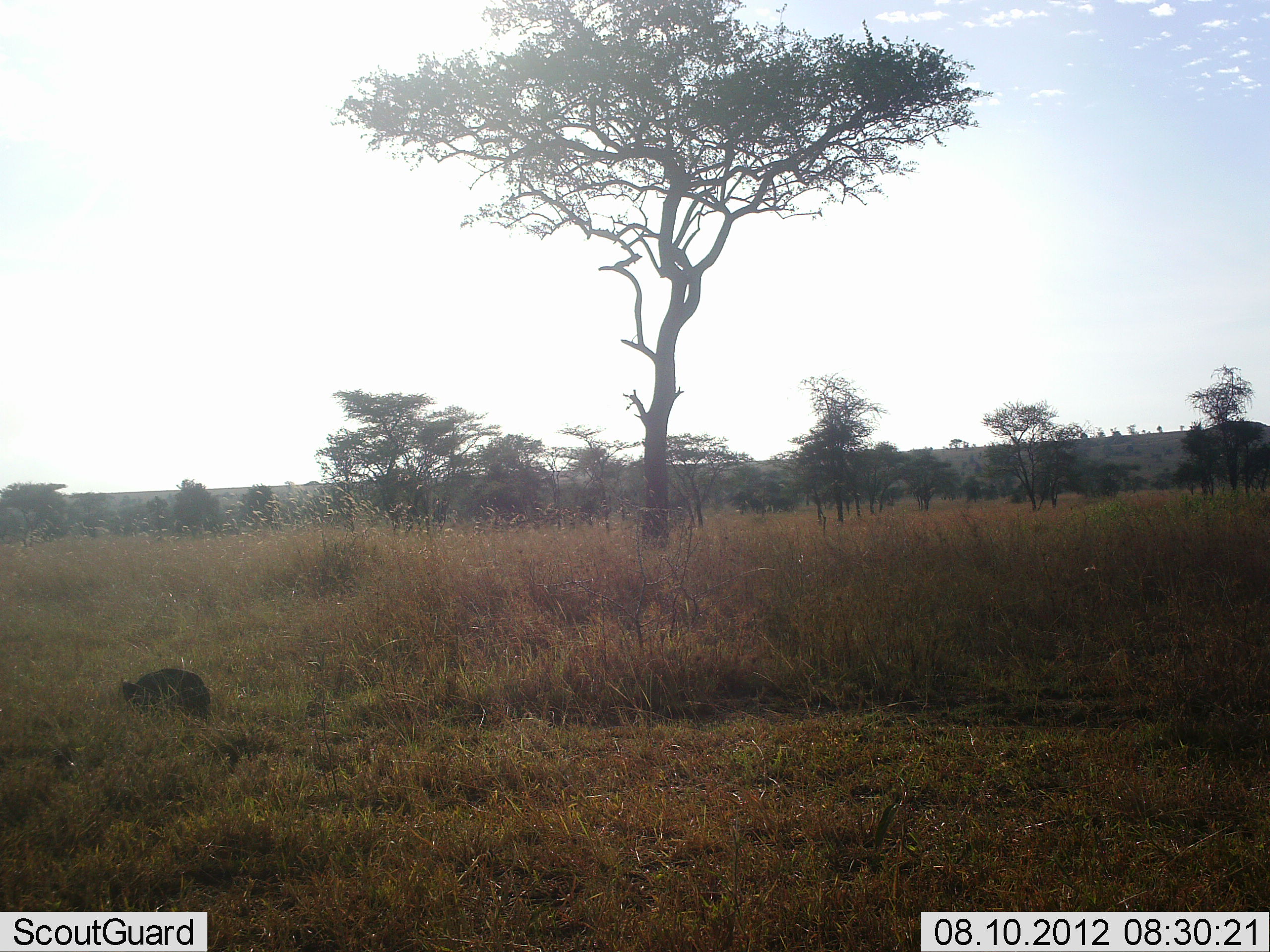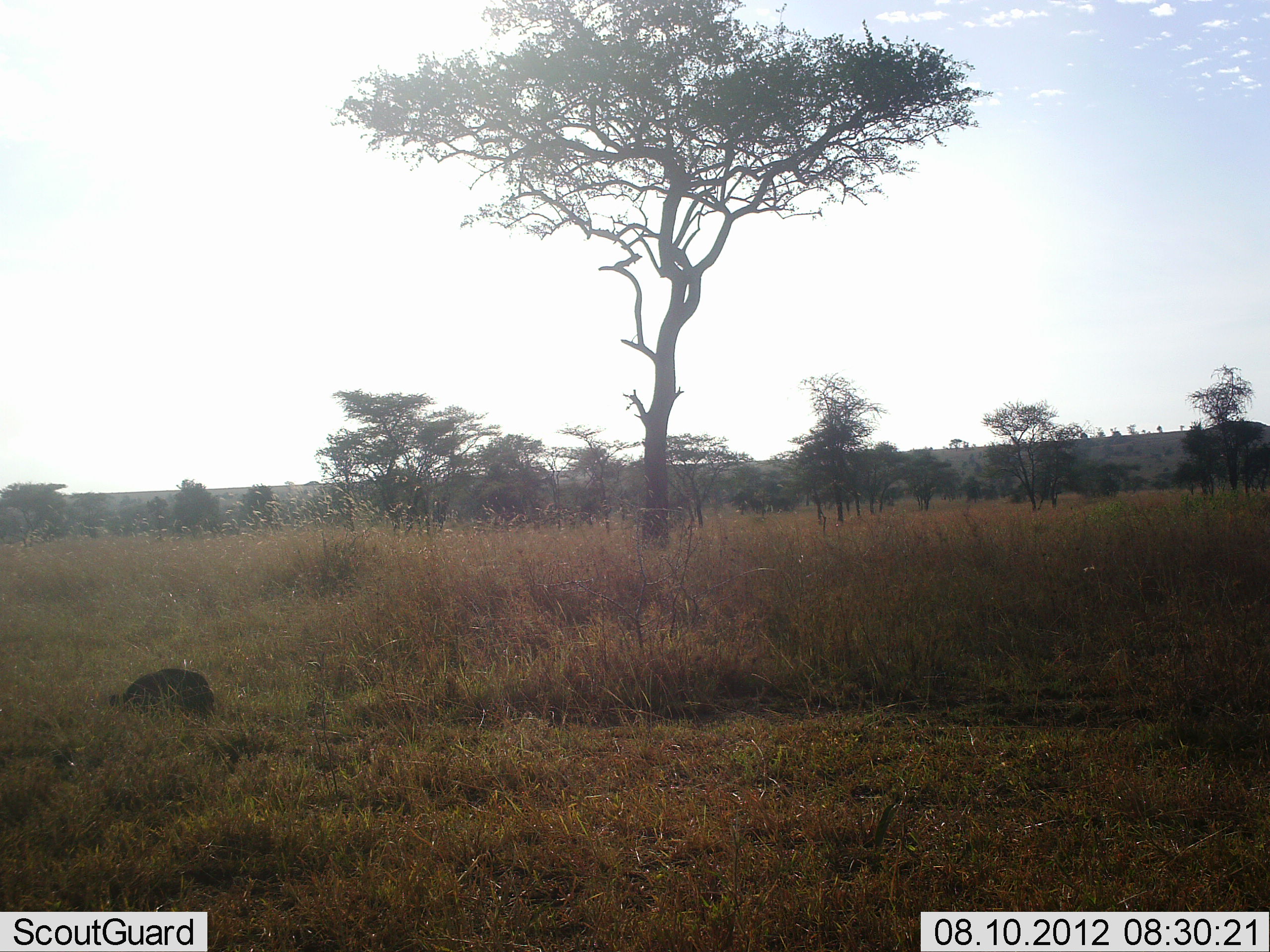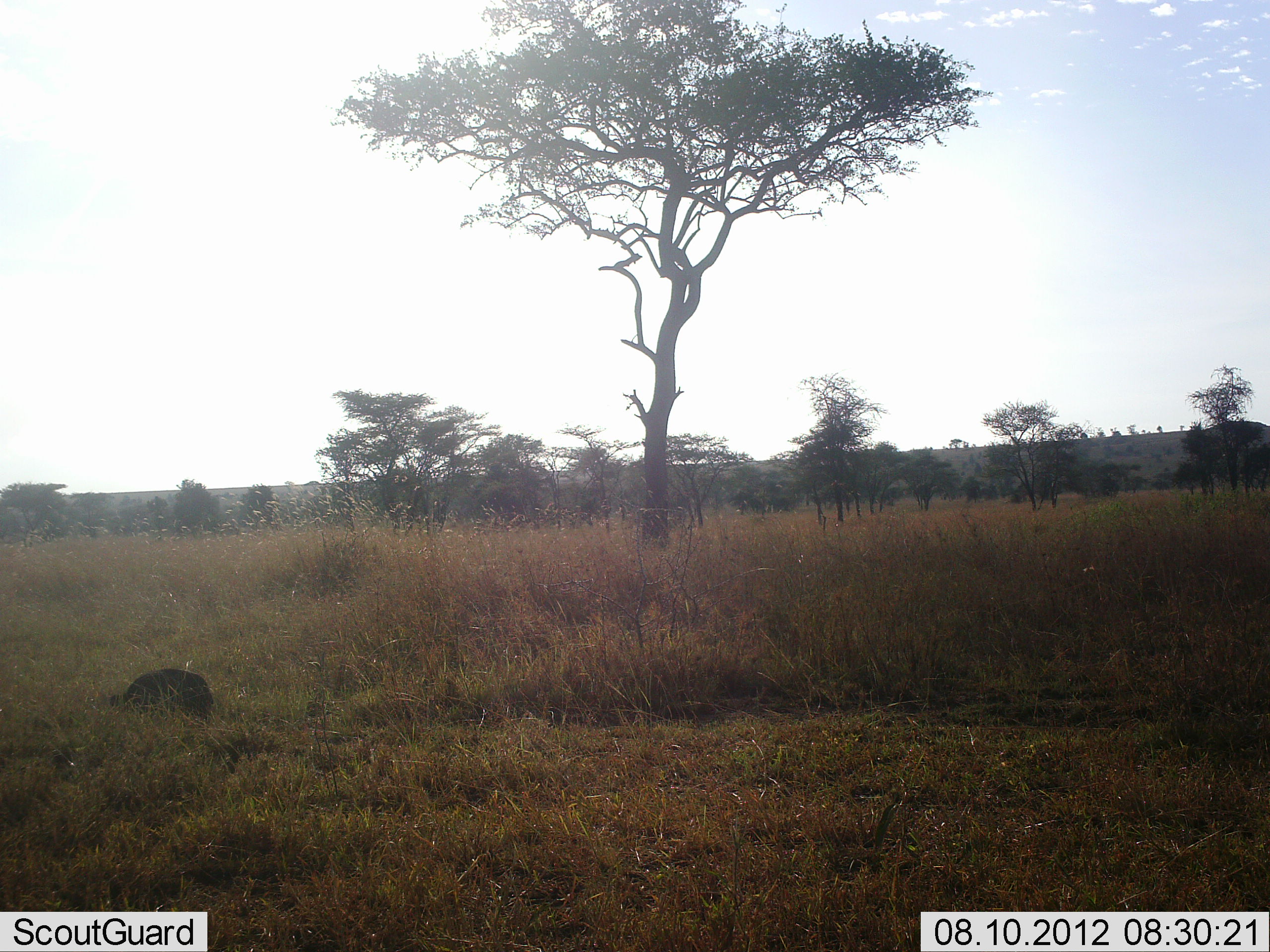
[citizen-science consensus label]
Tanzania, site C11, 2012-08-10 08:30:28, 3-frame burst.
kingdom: Animalia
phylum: Chordata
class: Aves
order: Galliformes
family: Numididae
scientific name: Numididae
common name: guinea fowl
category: guineafowl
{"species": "guineafowl (guinea fowl) (Numididae)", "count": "1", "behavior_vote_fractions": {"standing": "10%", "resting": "0%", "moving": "0%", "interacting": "0%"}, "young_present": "0%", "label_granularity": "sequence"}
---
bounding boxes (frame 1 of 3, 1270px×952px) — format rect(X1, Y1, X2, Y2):
animal: rect(120, 667, 211, 720)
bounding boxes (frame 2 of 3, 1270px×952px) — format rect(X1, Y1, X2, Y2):
animal: rect(107, 668, 216, 721)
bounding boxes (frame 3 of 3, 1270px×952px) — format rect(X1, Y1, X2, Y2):
animal: rect(108, 668, 215, 721)